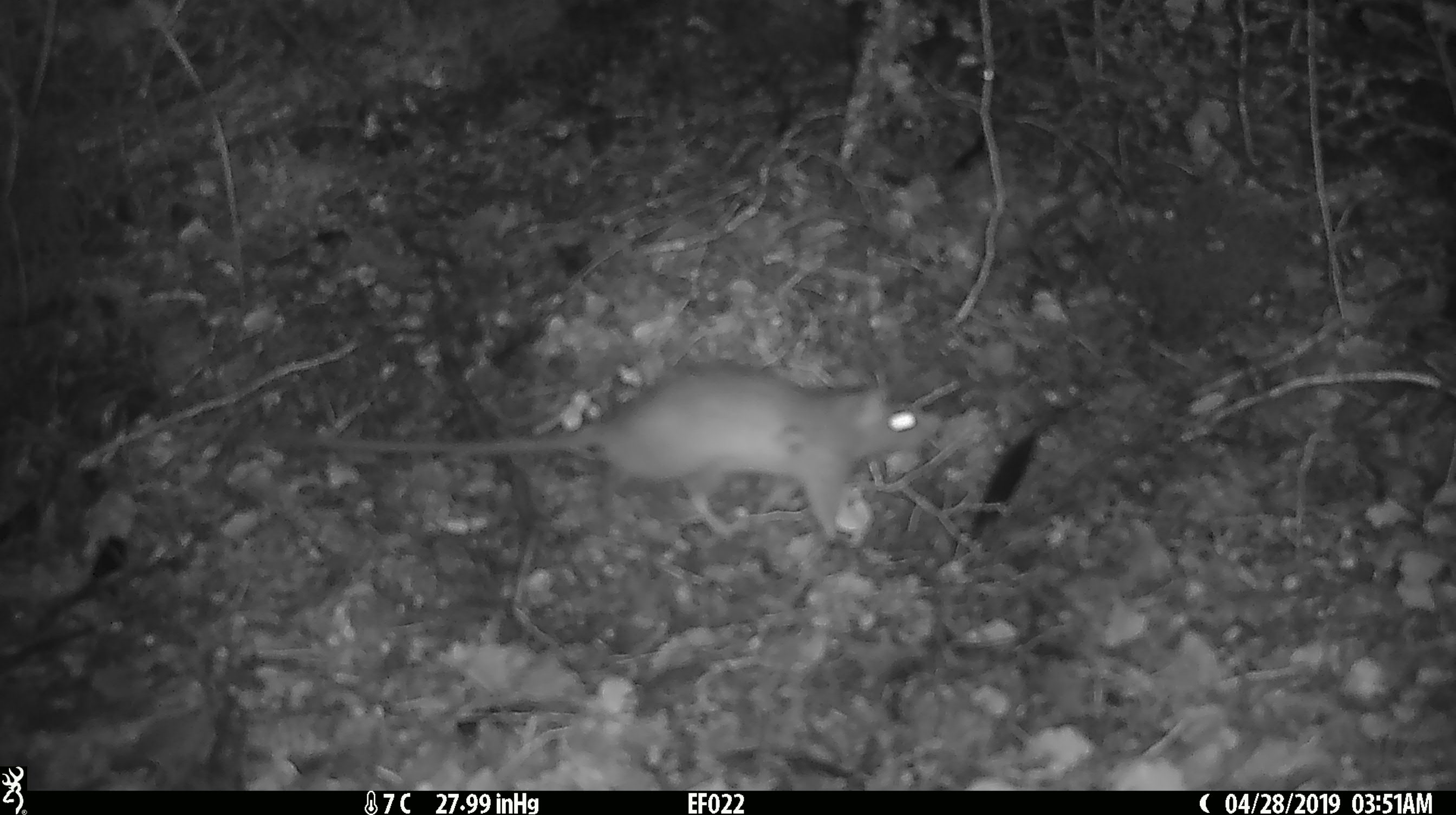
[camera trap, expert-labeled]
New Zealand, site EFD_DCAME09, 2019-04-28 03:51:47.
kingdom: Animalia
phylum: Chordata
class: Mammalia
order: Rodentia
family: Muridae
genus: Rattus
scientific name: Rattus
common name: rat